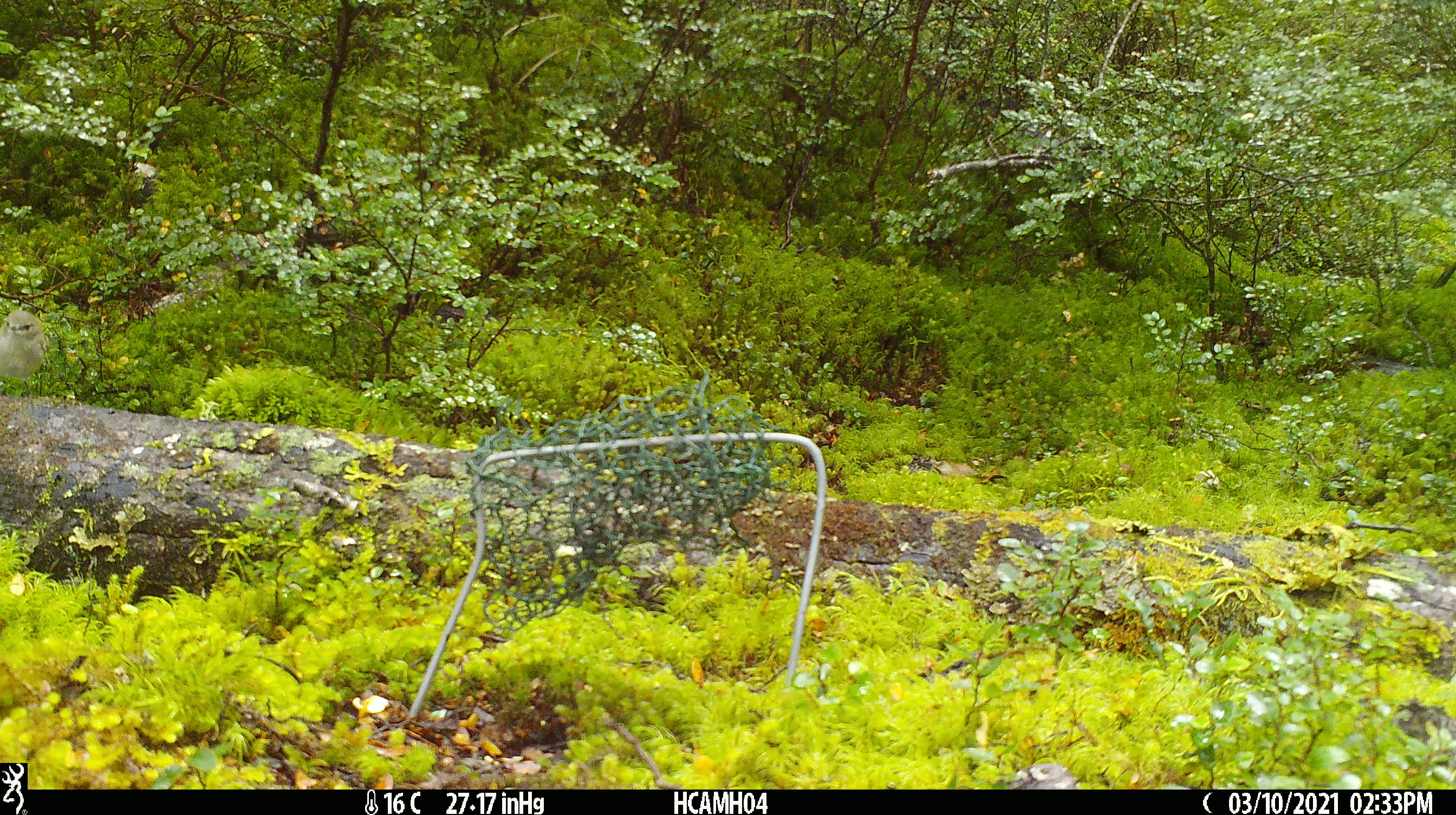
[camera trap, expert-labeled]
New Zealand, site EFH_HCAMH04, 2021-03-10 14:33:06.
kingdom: Animalia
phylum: Chordata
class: Aves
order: Passeriformes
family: Acanthizidae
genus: Gerygone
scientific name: Gerygone igata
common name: grey warbler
Grey warbler (Gerygone igata).